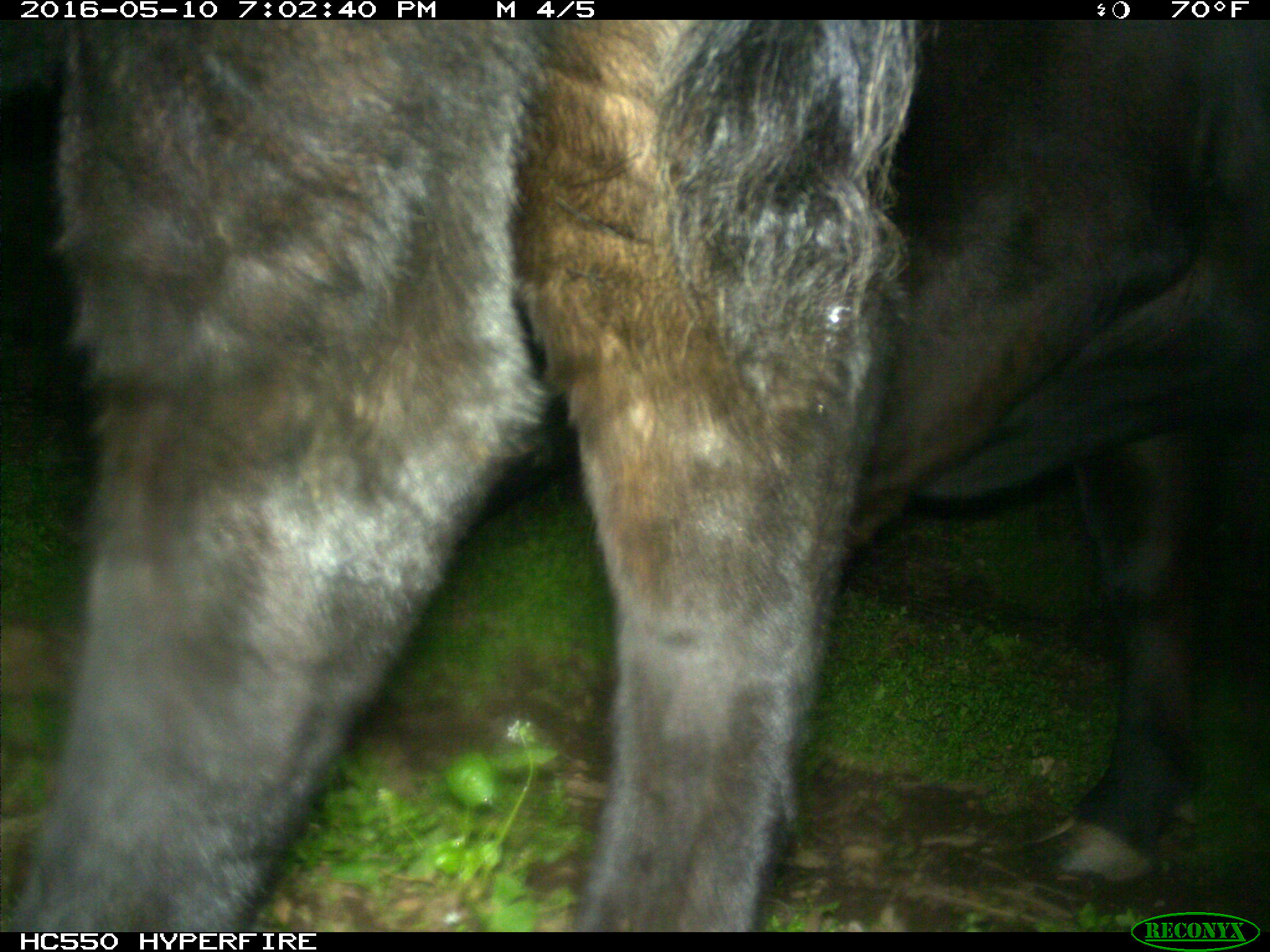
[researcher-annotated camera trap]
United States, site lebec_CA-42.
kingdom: Animalia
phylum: Chordata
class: Mammalia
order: Artiodactyla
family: Bovidae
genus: Bos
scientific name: Bos taurus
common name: domestic cow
Bos taurus (domestic cow).